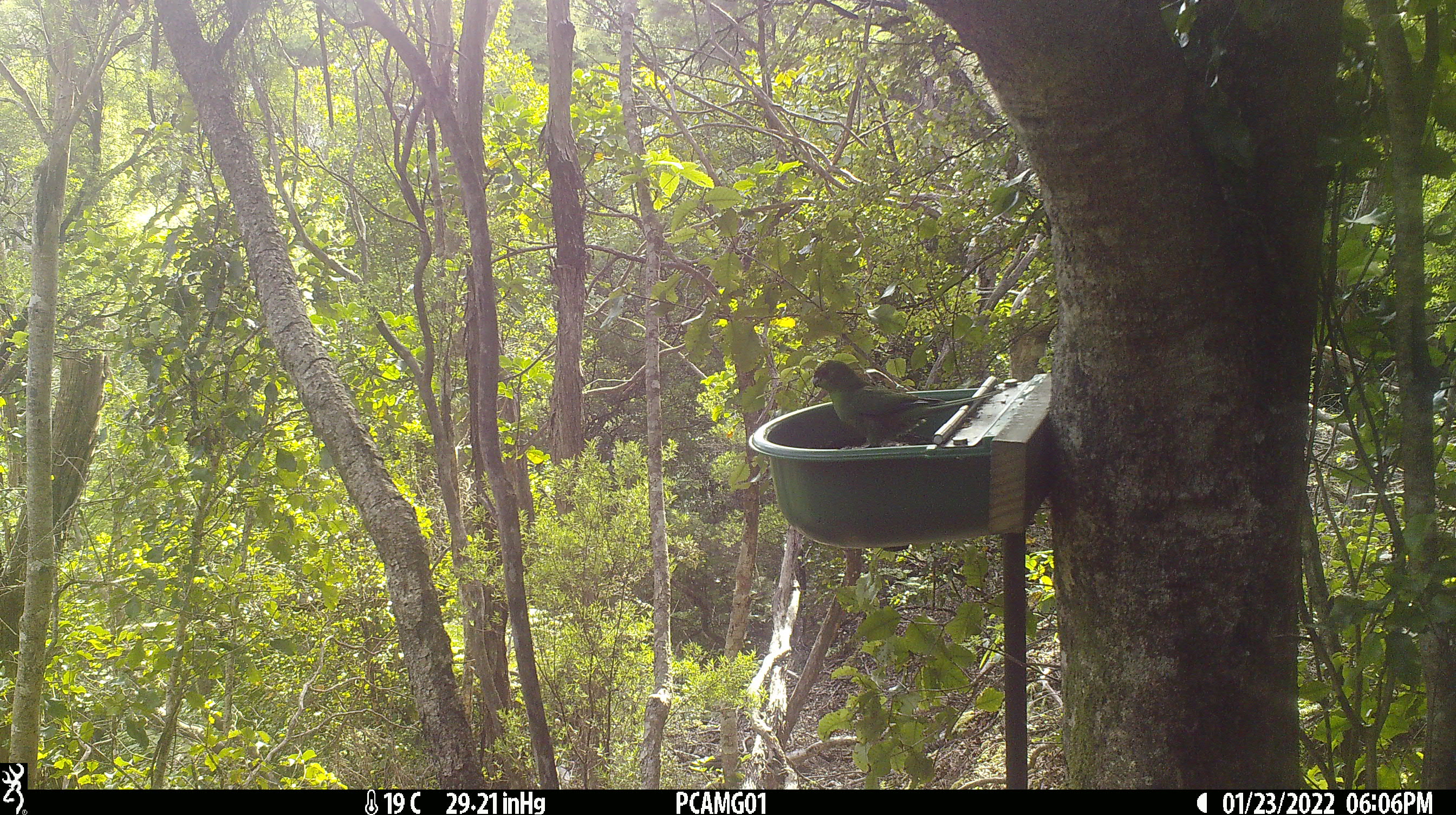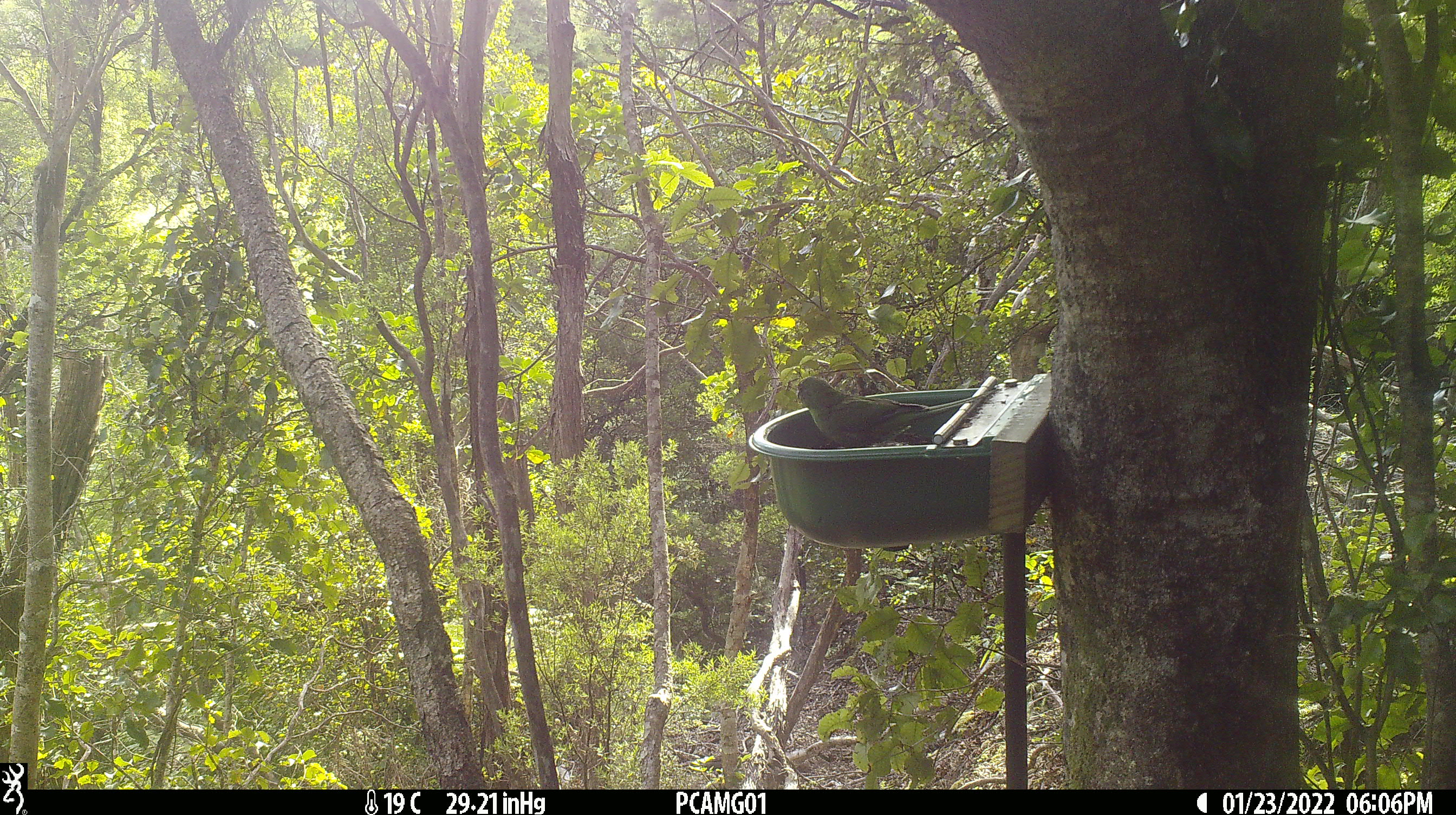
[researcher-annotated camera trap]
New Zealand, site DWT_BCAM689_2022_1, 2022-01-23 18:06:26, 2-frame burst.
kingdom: Animalia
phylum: Chordata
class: Aves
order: Psittaciformes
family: Psittaculidae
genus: Cyanoramphus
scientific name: Cyanoramphus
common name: parakeet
Parakeet (Cyanoramphus).